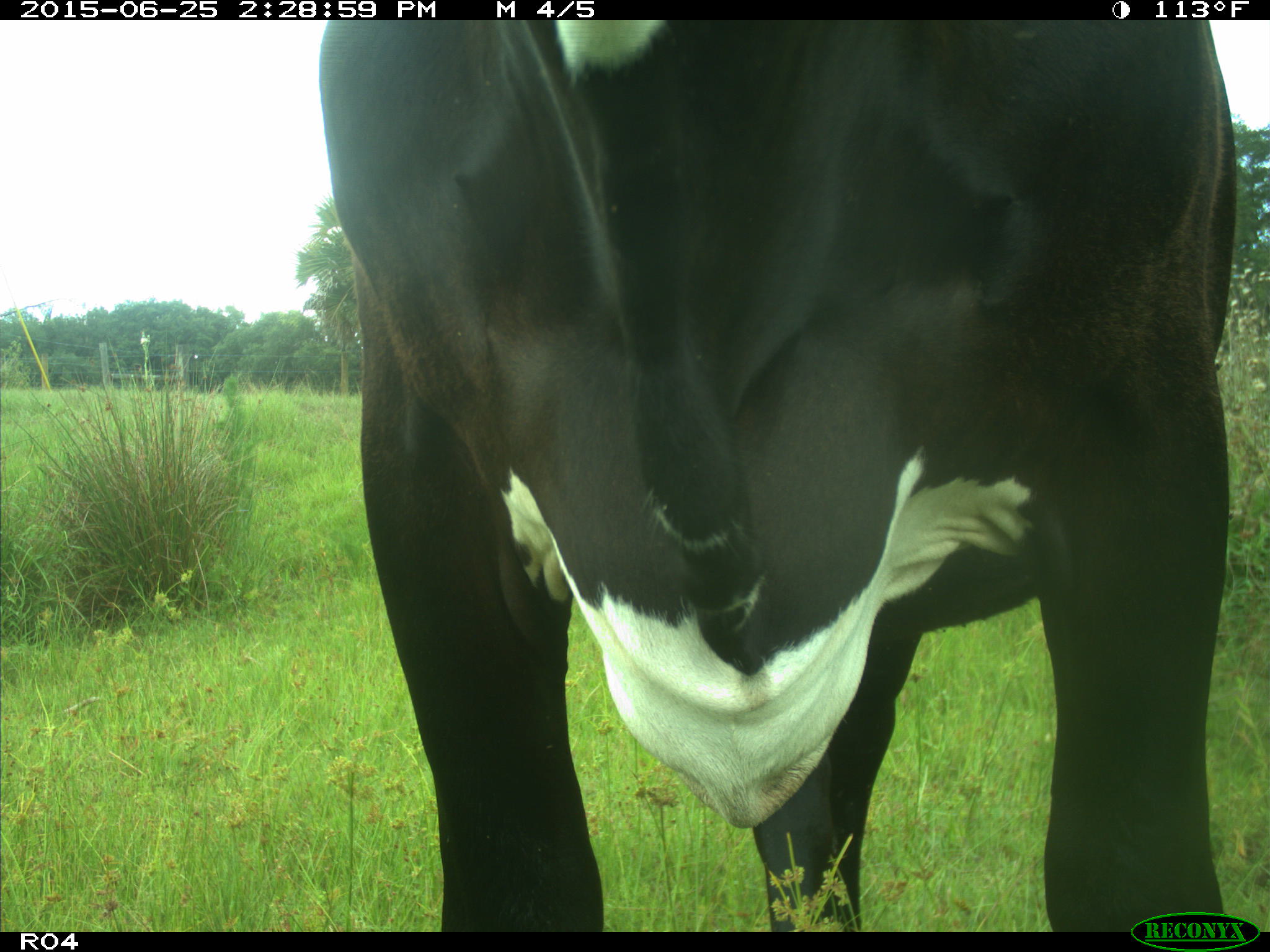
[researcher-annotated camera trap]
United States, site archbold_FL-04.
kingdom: Animalia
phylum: Chordata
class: Mammalia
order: Artiodactyla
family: Bovidae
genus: Bos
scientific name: Bos taurus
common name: domestic cow